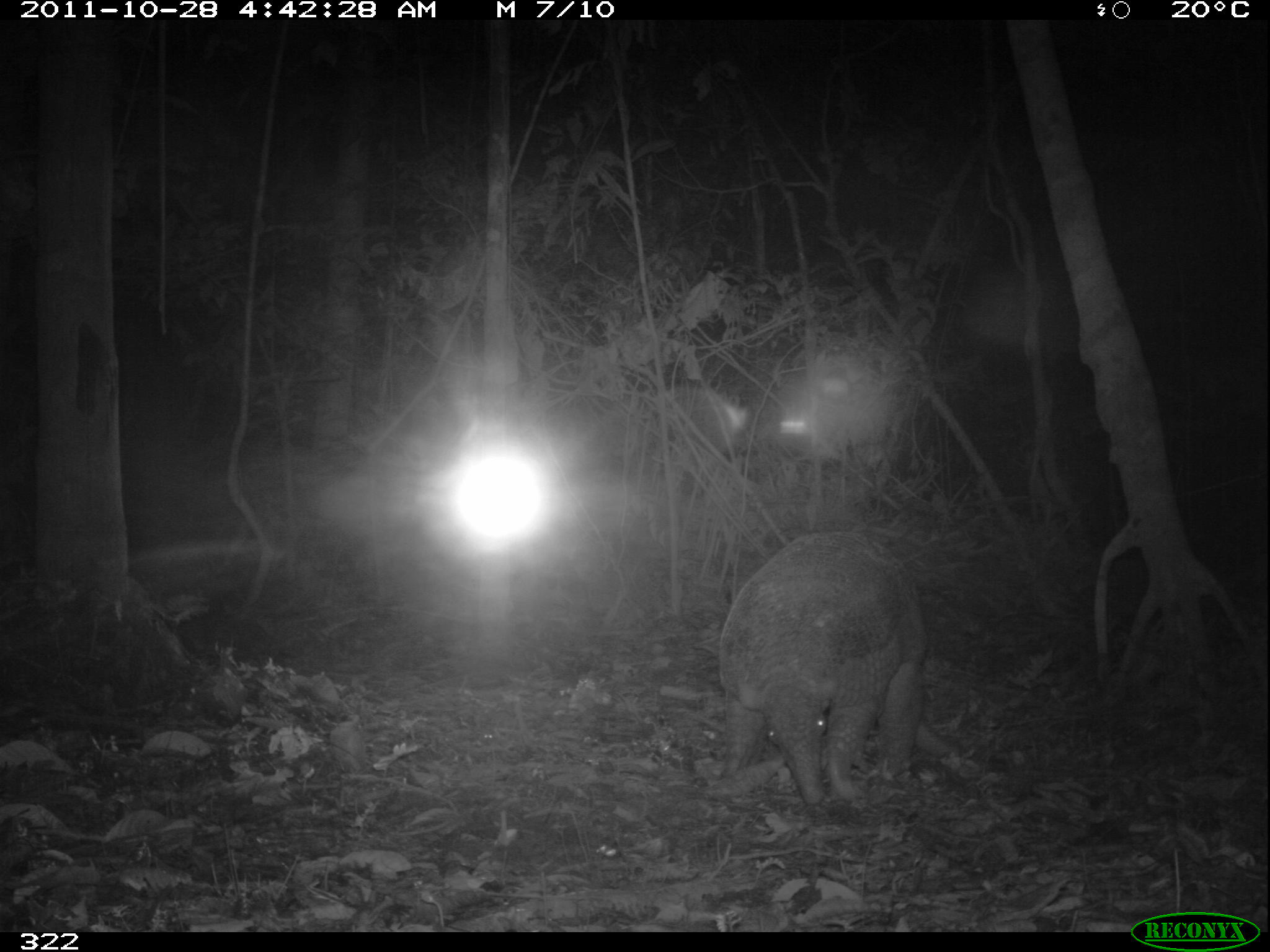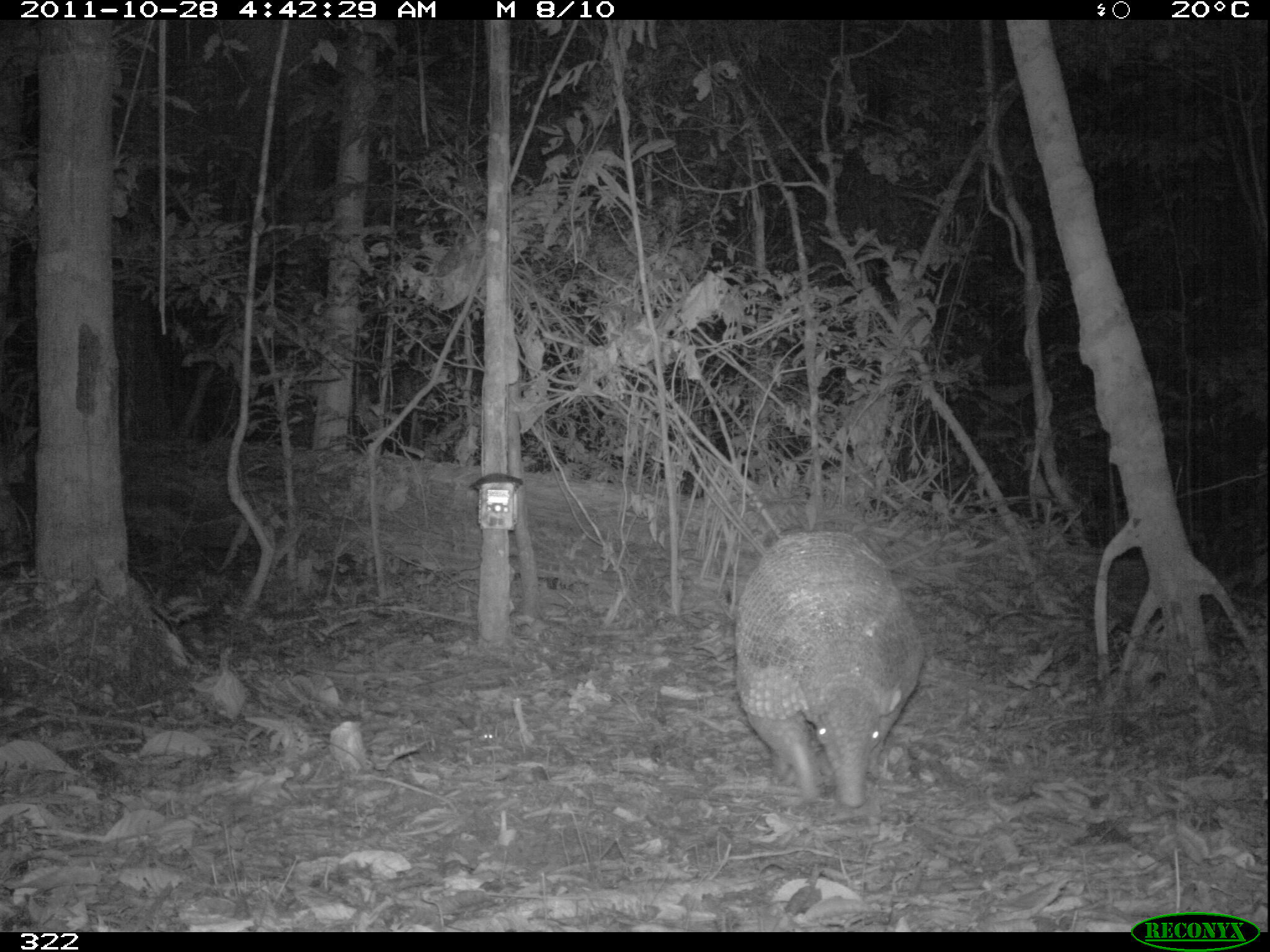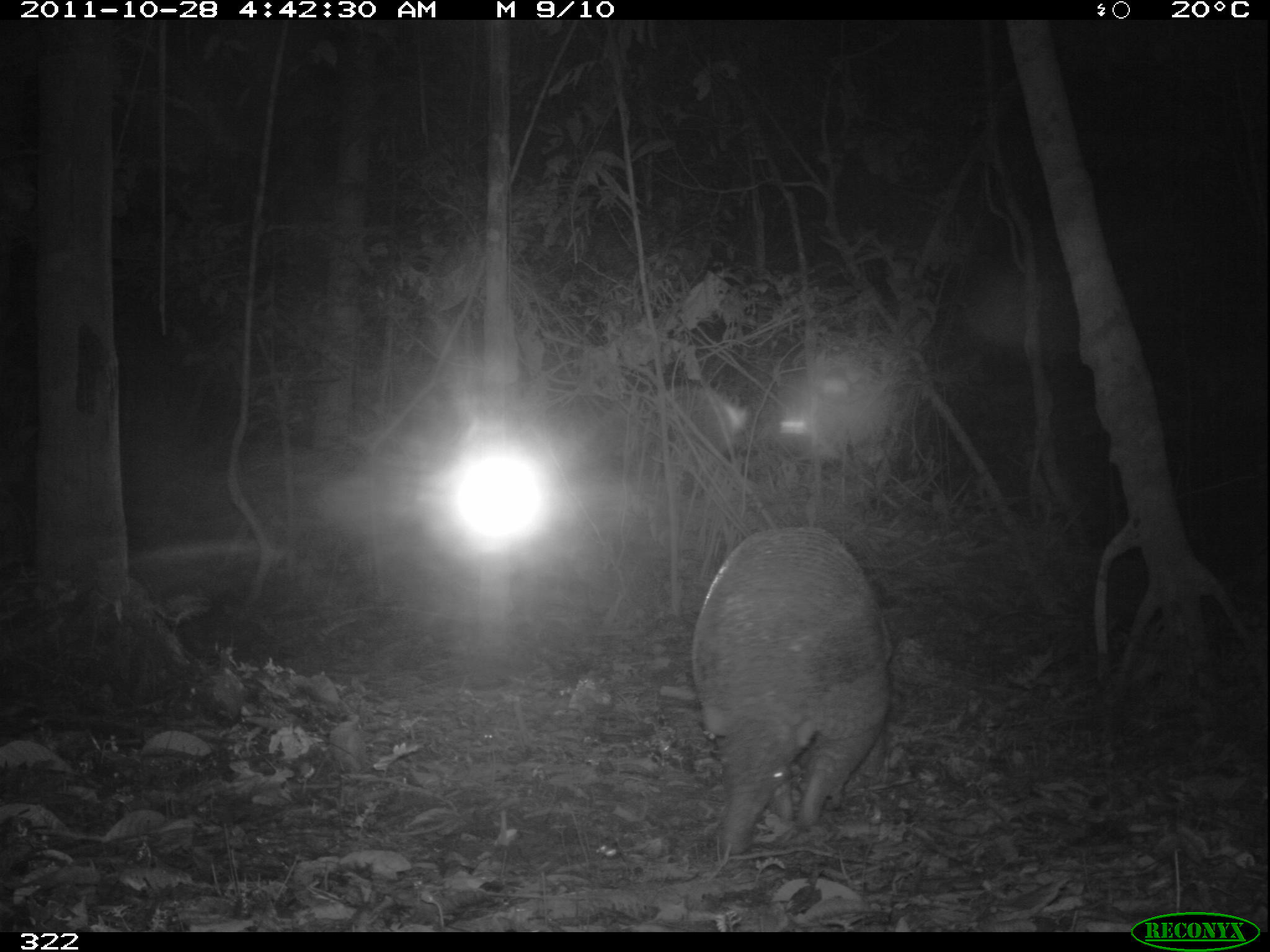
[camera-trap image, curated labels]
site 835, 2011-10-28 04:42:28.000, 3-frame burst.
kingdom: Animalia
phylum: Chordata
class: Mammalia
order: Cingulata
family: Chlamyphoridae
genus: Priodontes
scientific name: Priodontes maximus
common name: giant armadillo